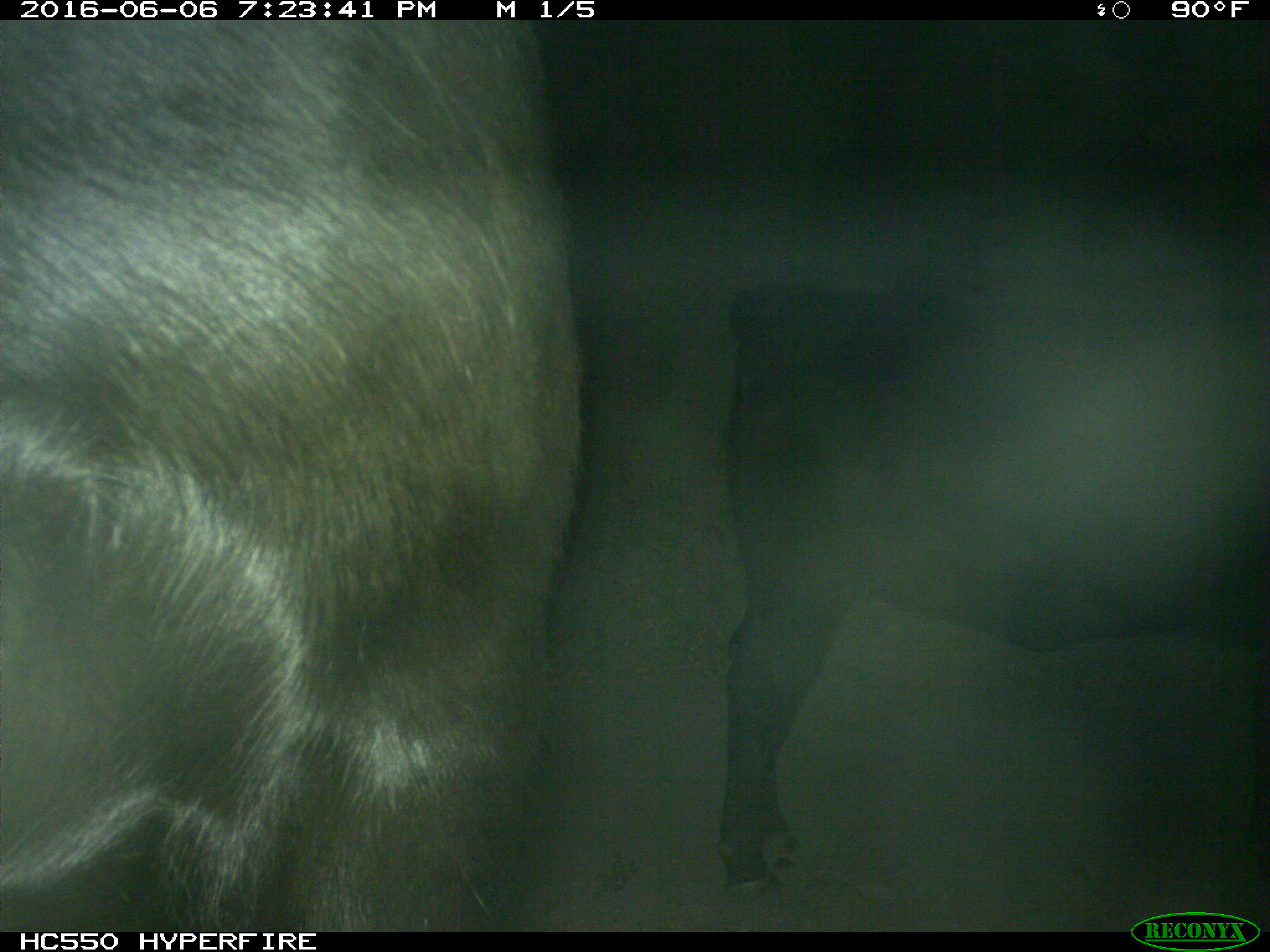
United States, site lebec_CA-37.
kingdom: Animalia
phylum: Chordata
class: Mammalia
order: Artiodactyla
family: Bovidae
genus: Bos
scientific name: Bos taurus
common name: domestic cow